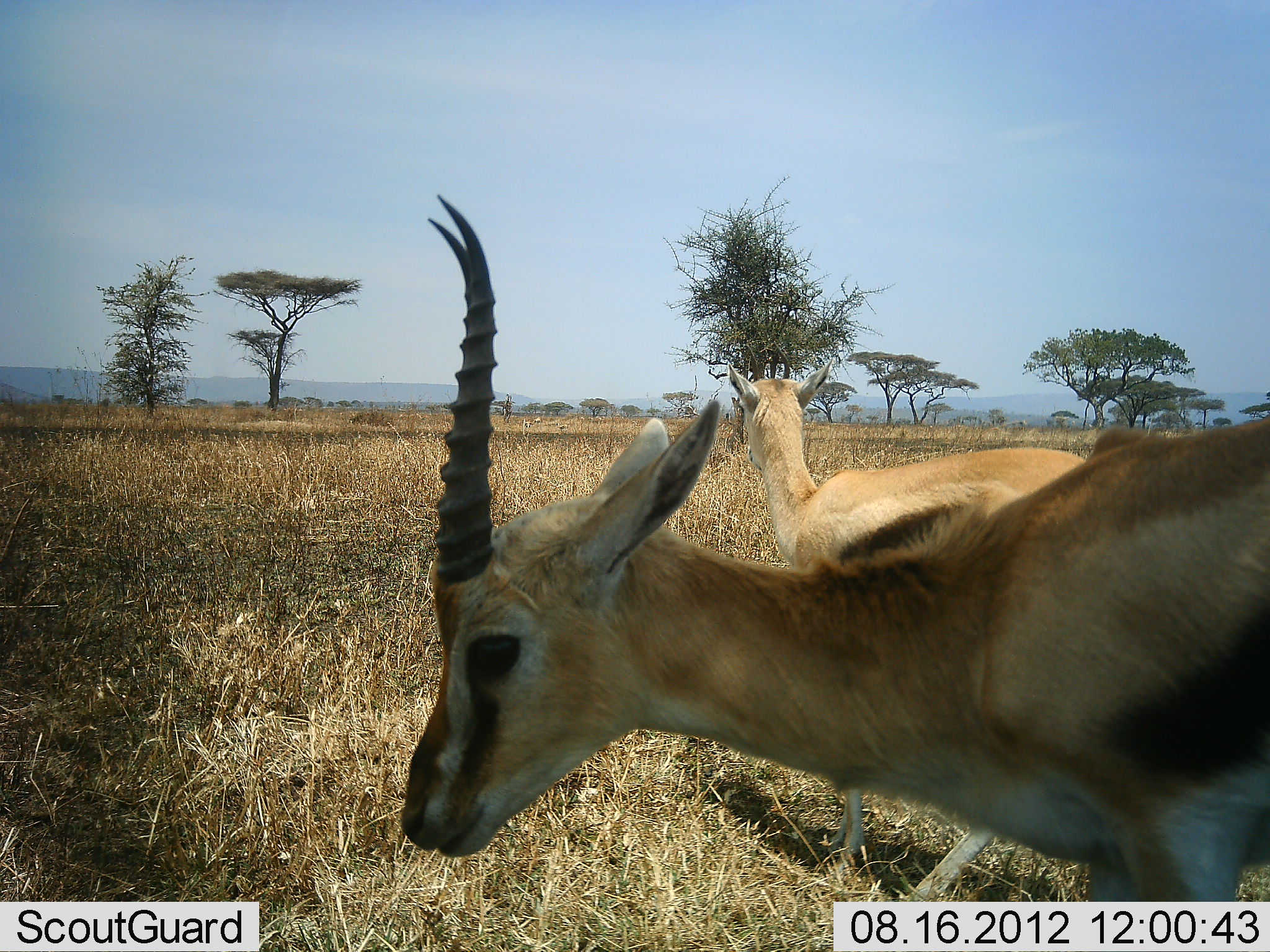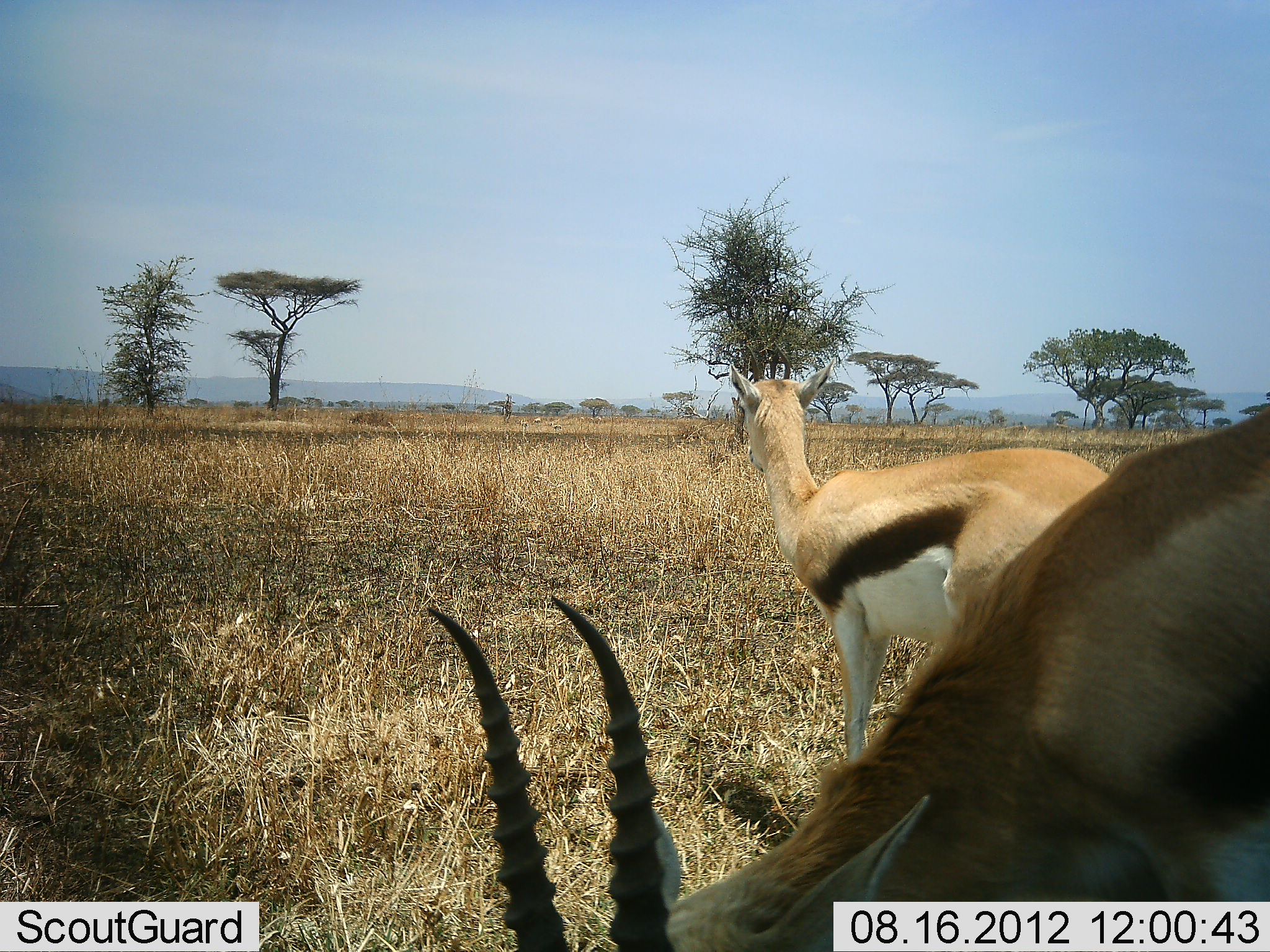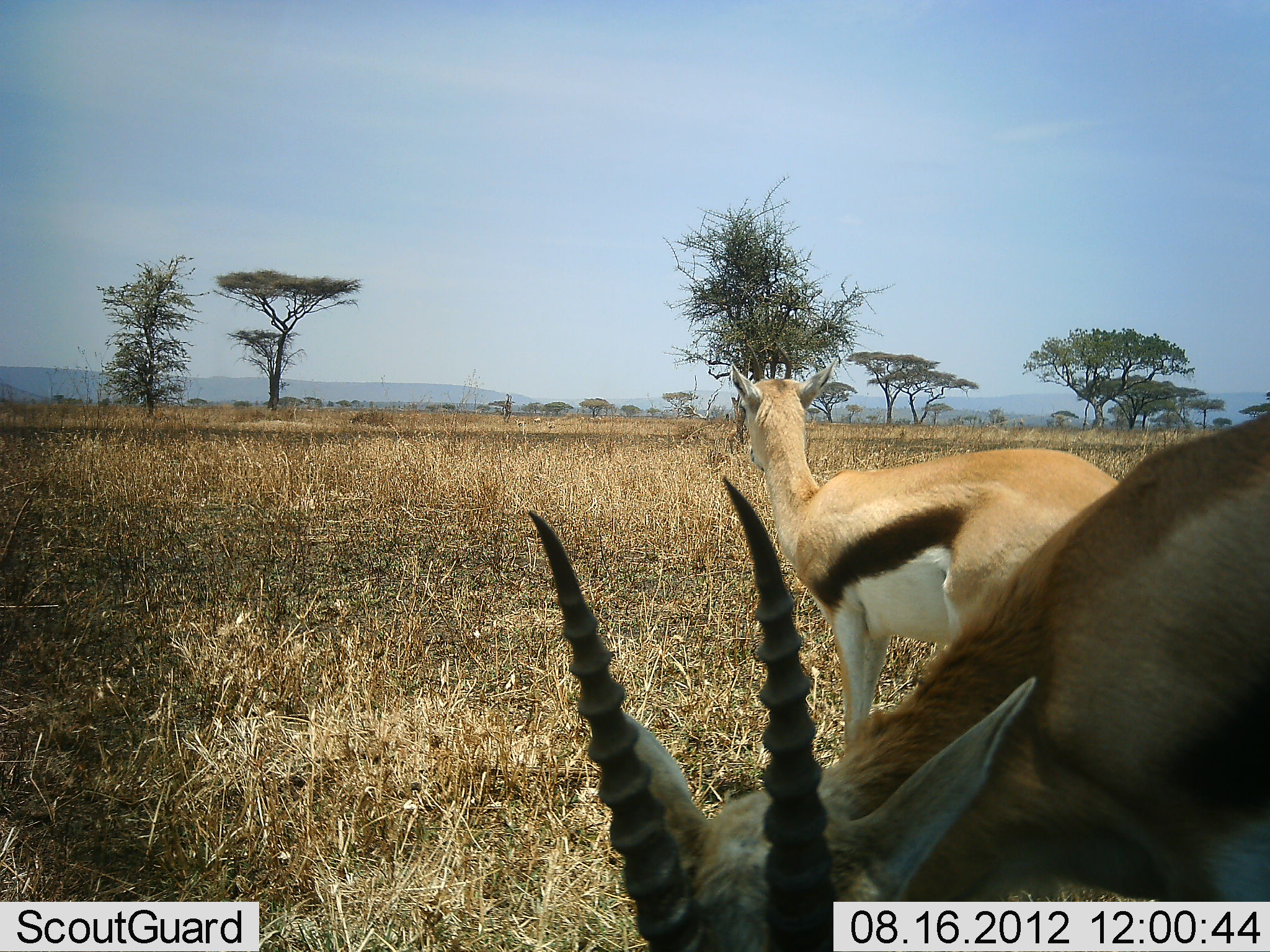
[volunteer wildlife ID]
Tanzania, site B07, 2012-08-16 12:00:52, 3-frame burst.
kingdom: Animalia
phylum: Chordata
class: Mammalia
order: Artiodactyla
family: Bovidae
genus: Eudorcas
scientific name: Eudorcas thomsonii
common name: thomson's gazelle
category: gazellethomsons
Gazellethomsons (thomson's gazelle) (Eudorcas thomsonii), count 2. Behavior (volunteer vote fractions): standing 100%, resting 0%, moving 0%, interacting 0%. Young present (vote fraction): 0%. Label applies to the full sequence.